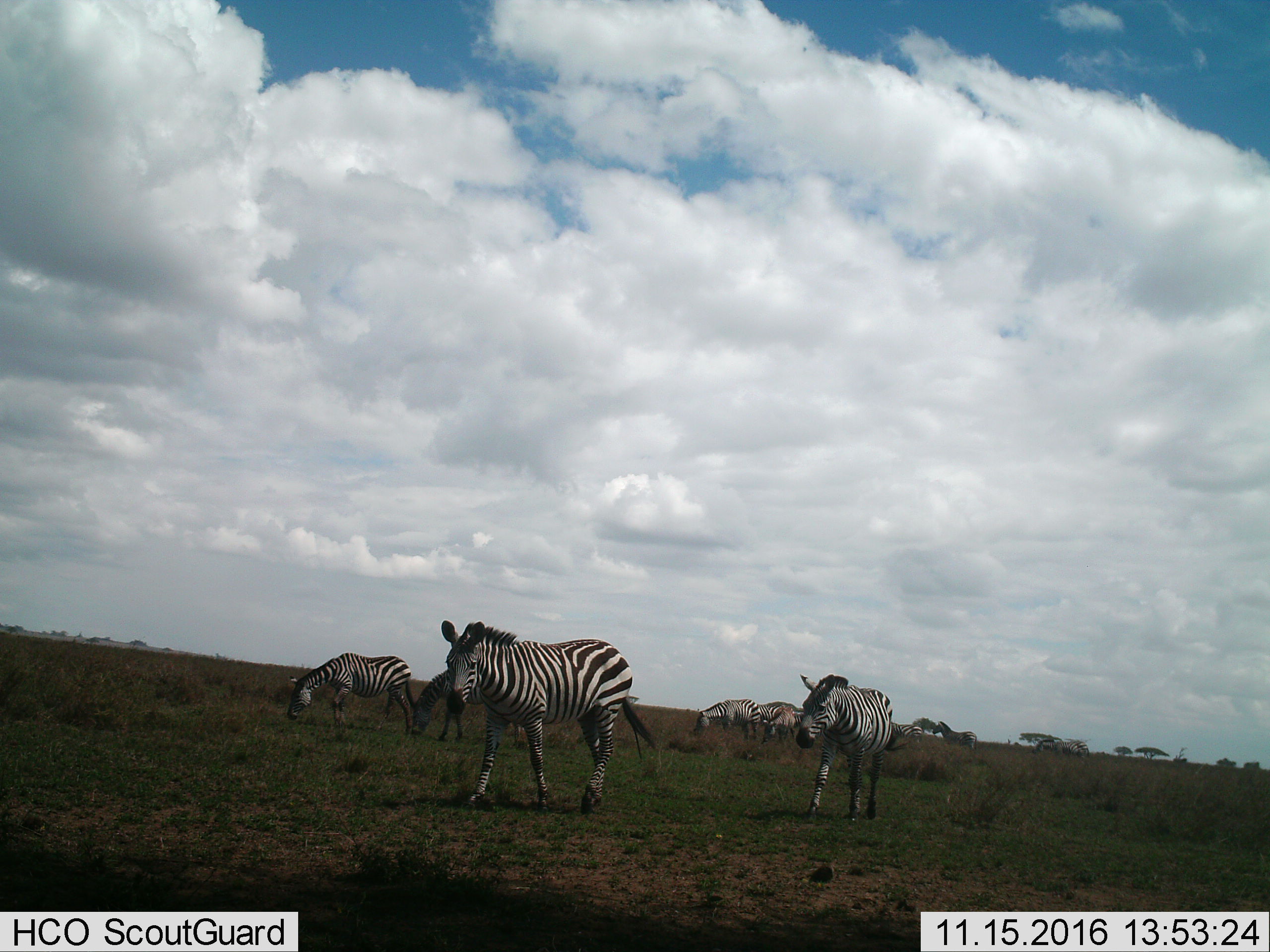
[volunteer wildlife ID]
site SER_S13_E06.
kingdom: Animalia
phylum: Chordata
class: Mammalia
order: Perissodactyla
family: Equidae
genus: Equus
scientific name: Equus quagga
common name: plains zebra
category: zebraplains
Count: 10.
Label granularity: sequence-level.